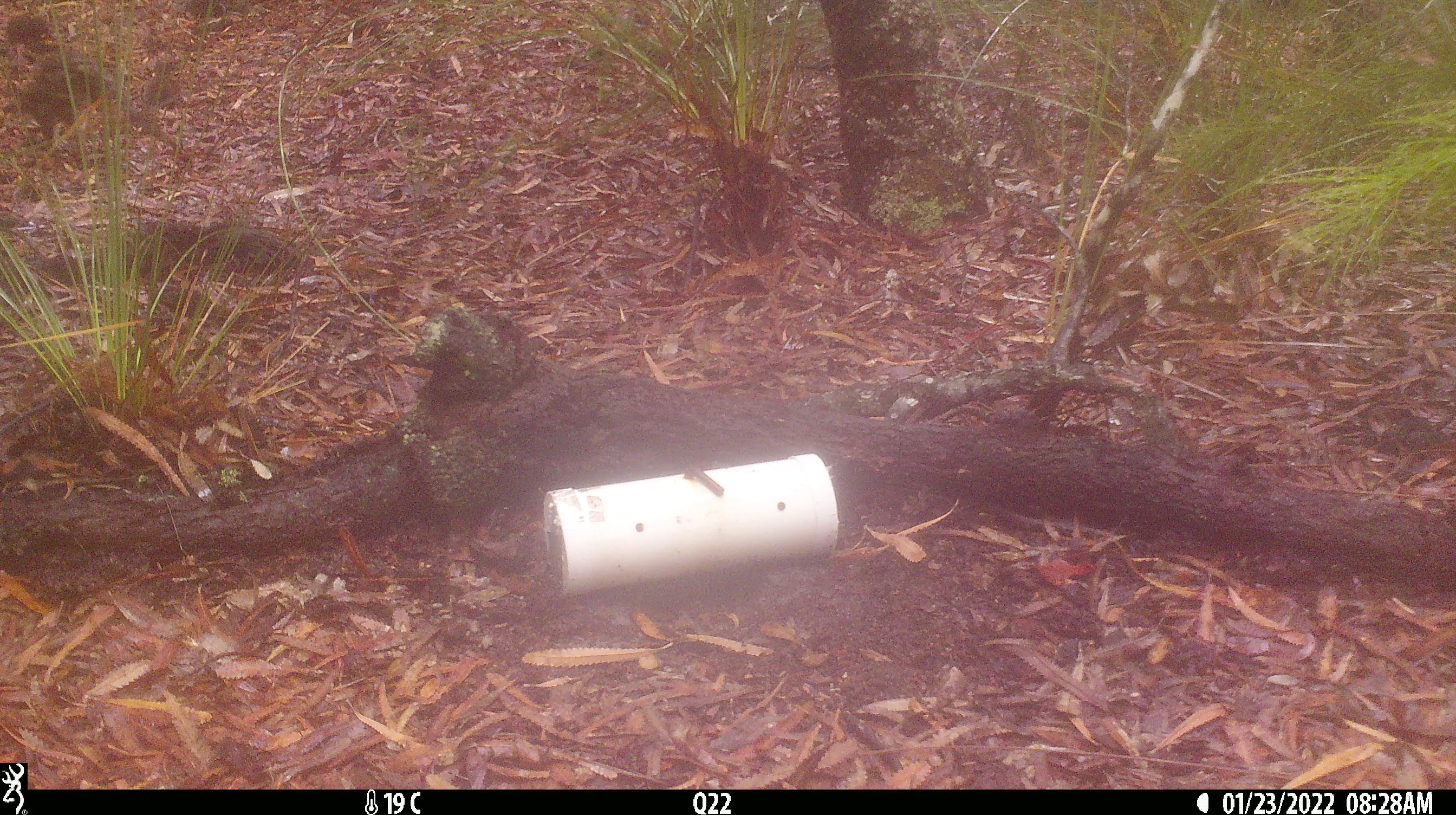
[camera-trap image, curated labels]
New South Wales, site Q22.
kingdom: Animalia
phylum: Chordata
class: Mammalia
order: Dasyuromorphia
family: Dasyuridae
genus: Dasyurus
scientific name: Dasyurus maculatus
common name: spotted-tailed quoll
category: quoll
Quoll (spotted-tailed quoll) (Dasyurus maculatus).